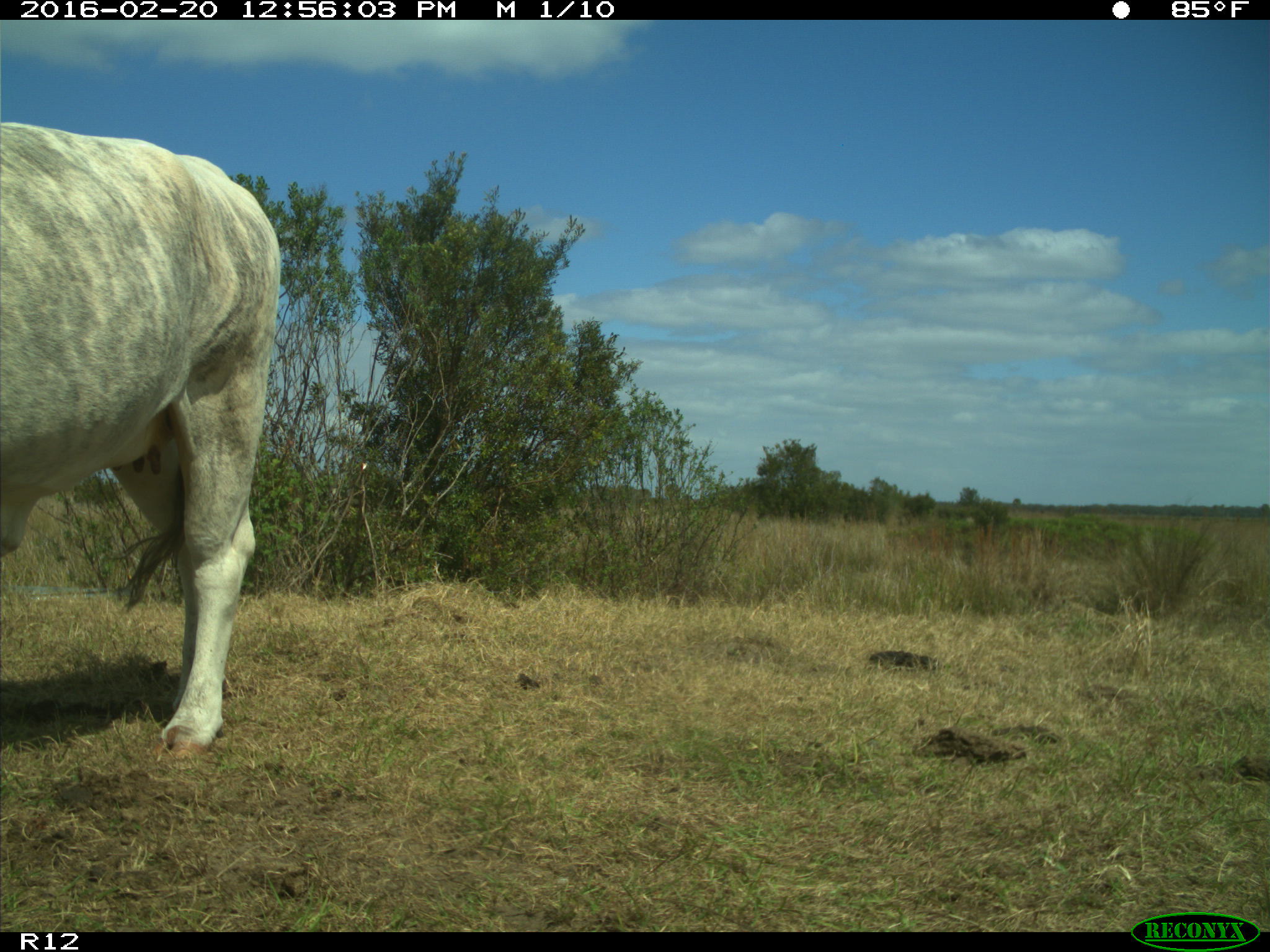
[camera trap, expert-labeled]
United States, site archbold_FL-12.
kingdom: Animalia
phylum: Chordata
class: Mammalia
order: Artiodactyla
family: Bovidae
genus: Bos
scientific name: Bos taurus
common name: domestic cow